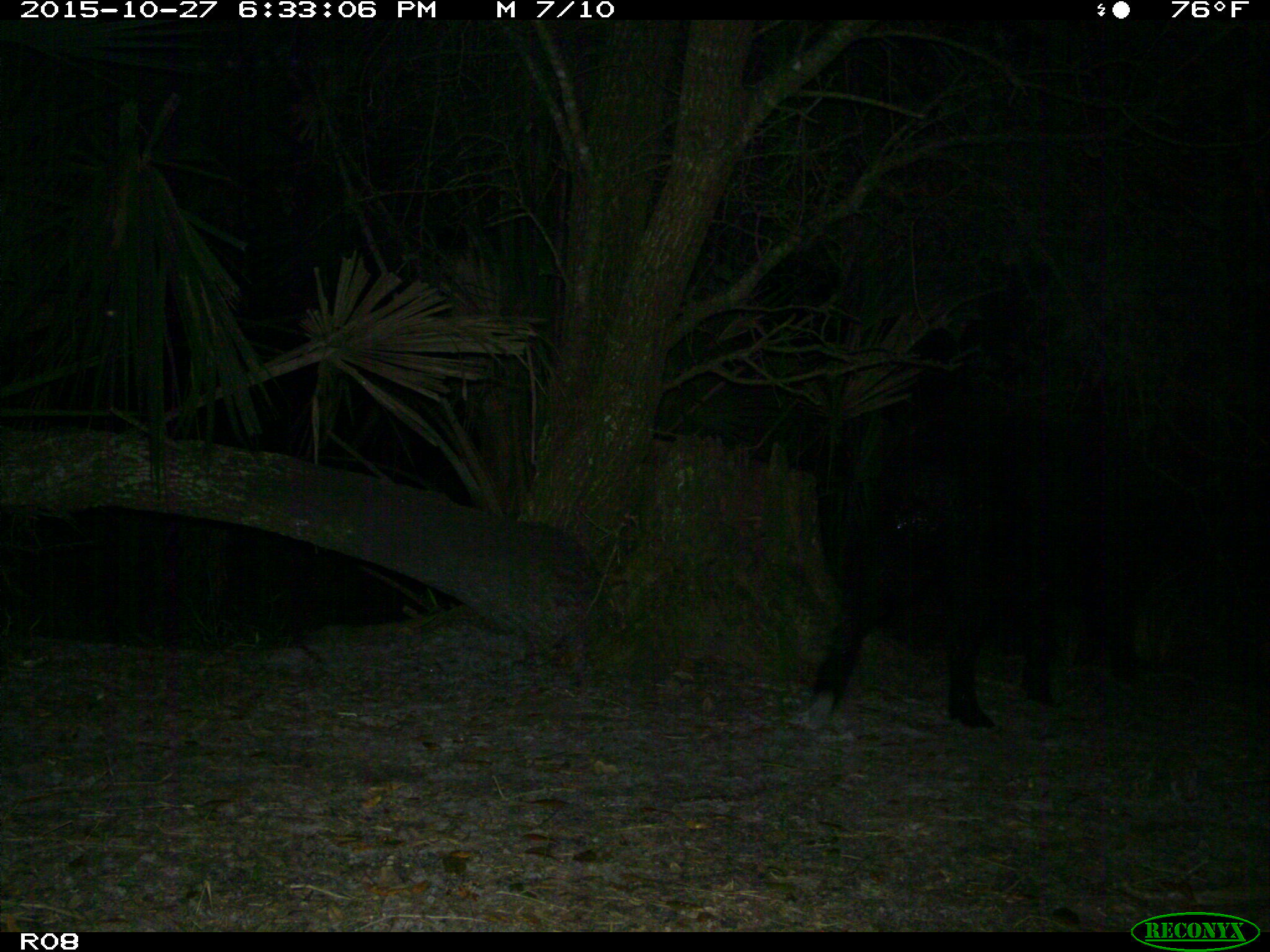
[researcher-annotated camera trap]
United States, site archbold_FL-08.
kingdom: Animalia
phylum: Chordata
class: Mammalia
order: Artiodactyla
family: Suidae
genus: Sus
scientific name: Sus scrofa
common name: wild boar